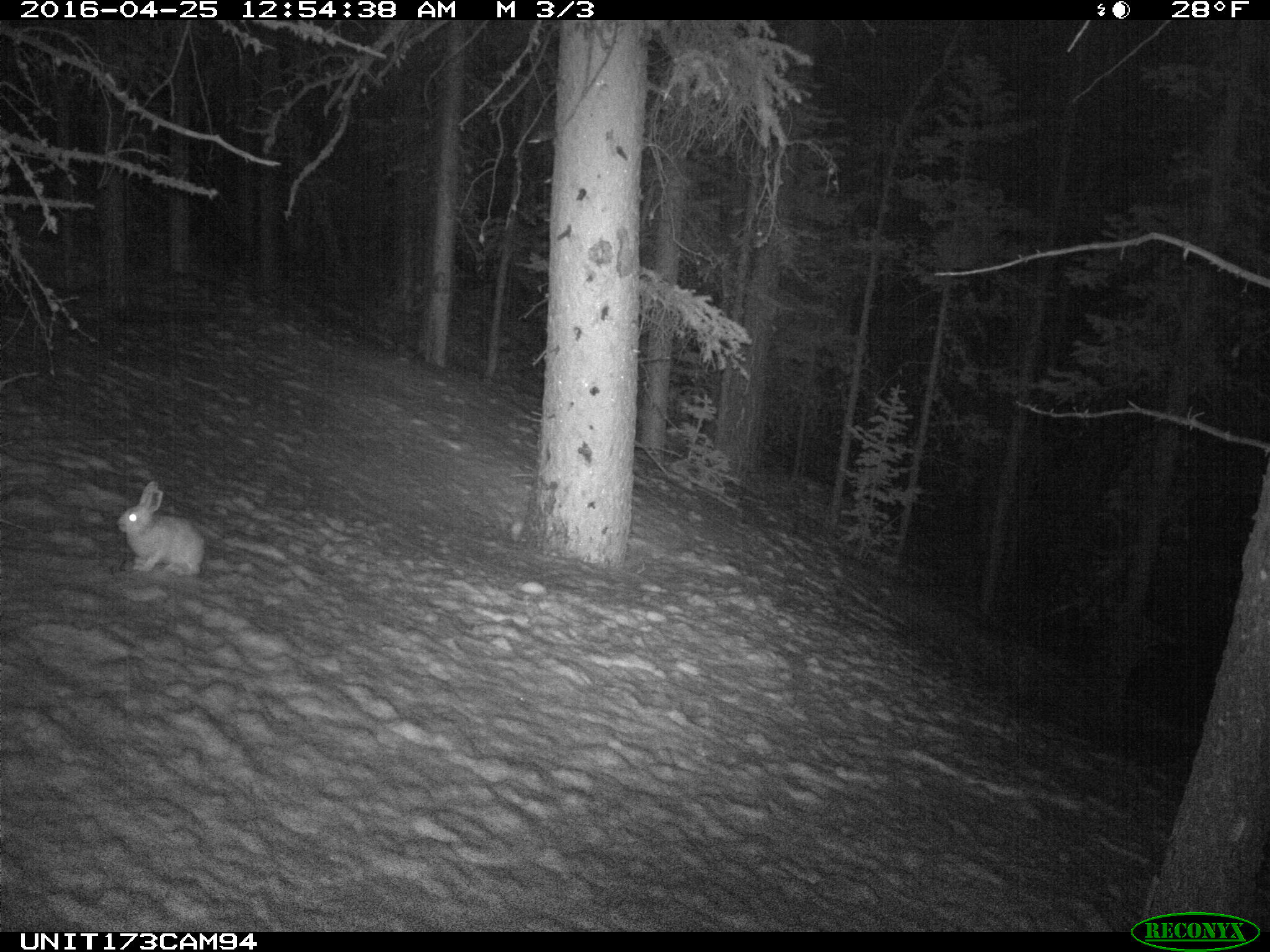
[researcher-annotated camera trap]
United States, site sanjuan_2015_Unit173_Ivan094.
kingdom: Animalia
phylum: Chordata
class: Mammalia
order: Lagomorpha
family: Leporidae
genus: Lepus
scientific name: Lepus americanus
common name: snowshoe hare